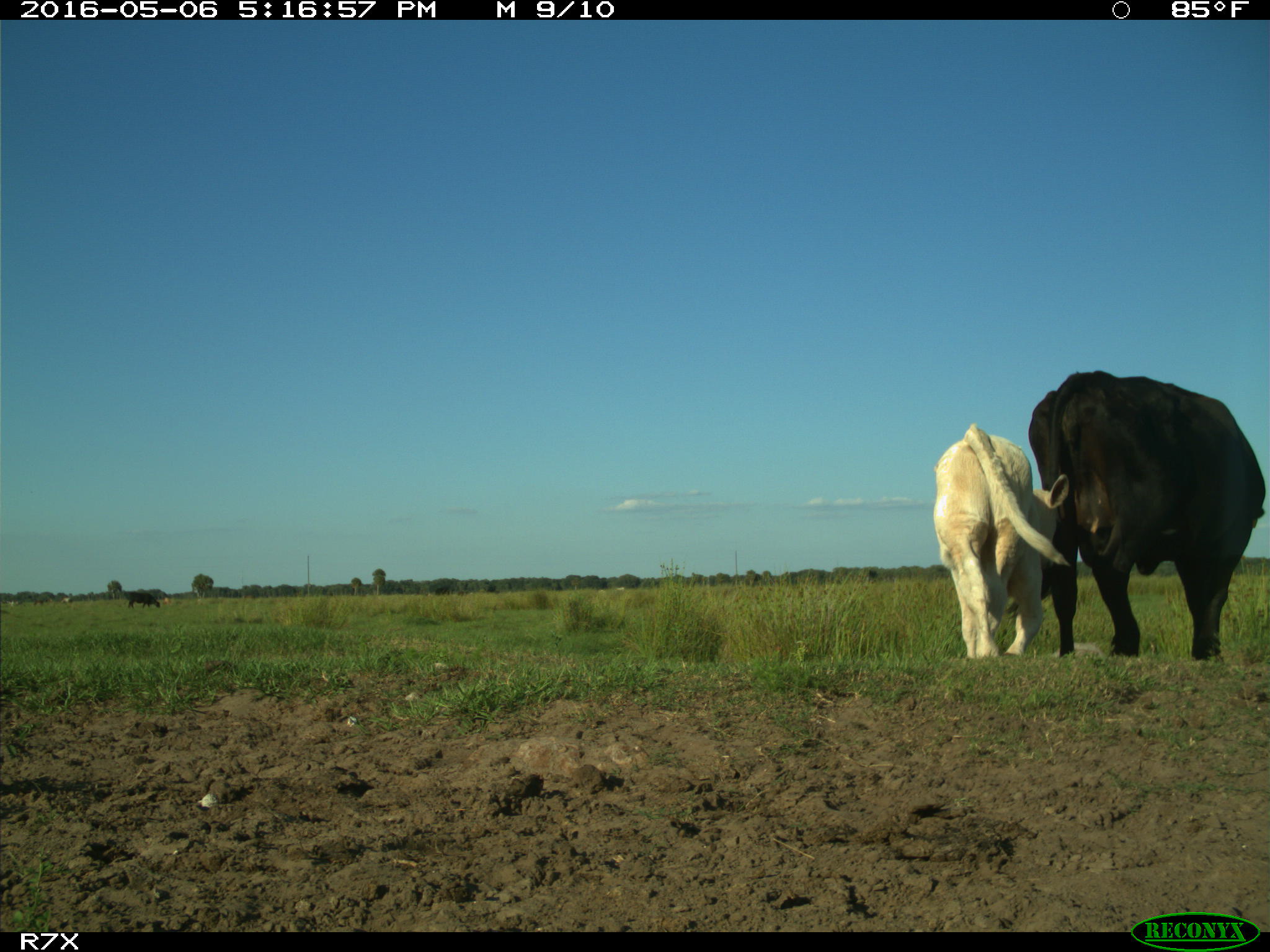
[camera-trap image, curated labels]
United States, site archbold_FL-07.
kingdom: Animalia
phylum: Chordata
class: Mammalia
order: Artiodactyla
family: Bovidae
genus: Bos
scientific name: Bos taurus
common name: domestic cow